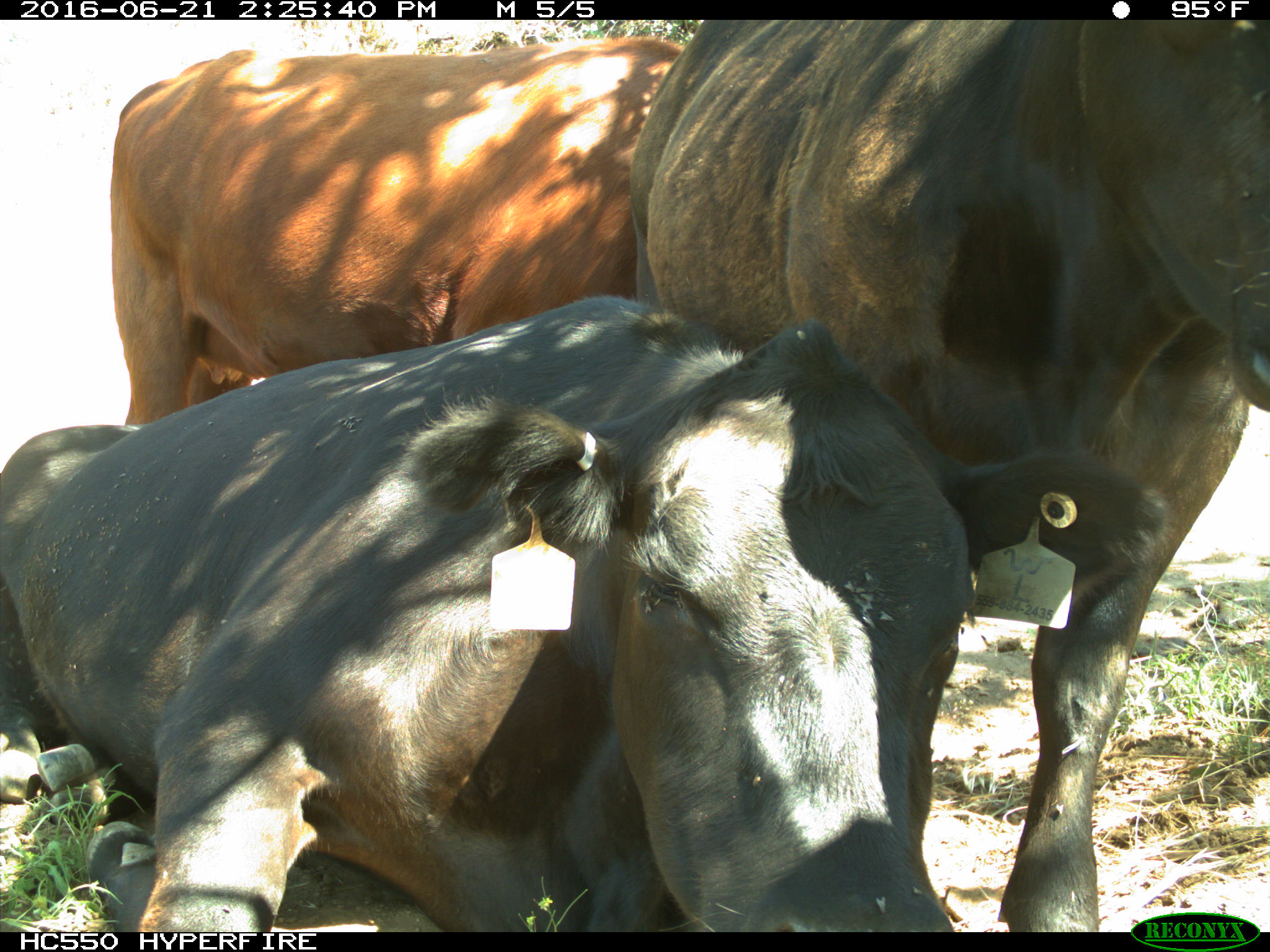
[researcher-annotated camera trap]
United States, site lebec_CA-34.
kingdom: Animalia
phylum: Chordata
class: Mammalia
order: Artiodactyla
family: Bovidae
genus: Bos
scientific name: Bos taurus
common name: domestic cow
Bos taurus (domestic cow).